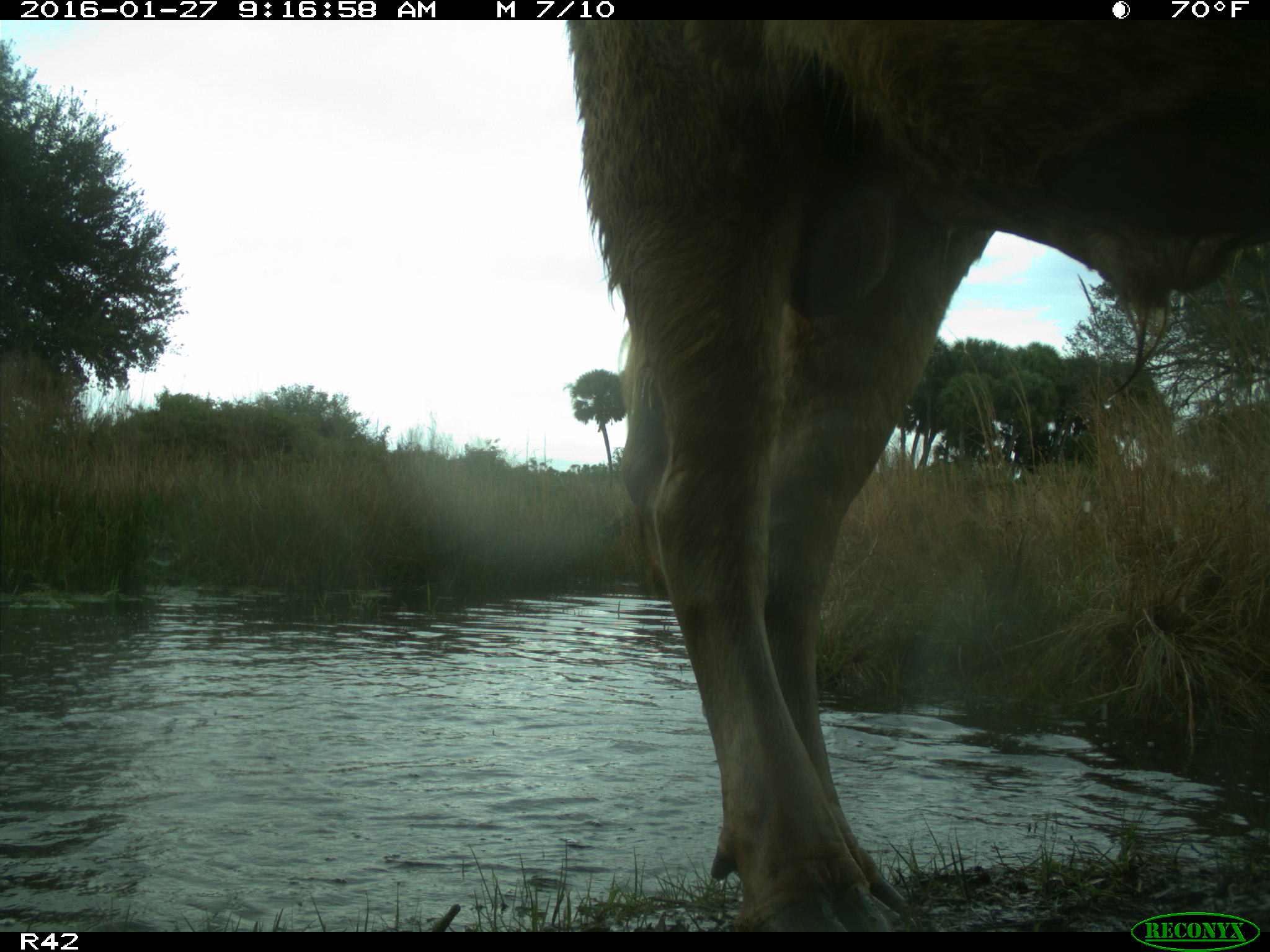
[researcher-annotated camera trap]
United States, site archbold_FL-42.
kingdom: Animalia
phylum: Chordata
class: Mammalia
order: Artiodactyla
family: Bovidae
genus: Bos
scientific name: Bos taurus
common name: domestic cow